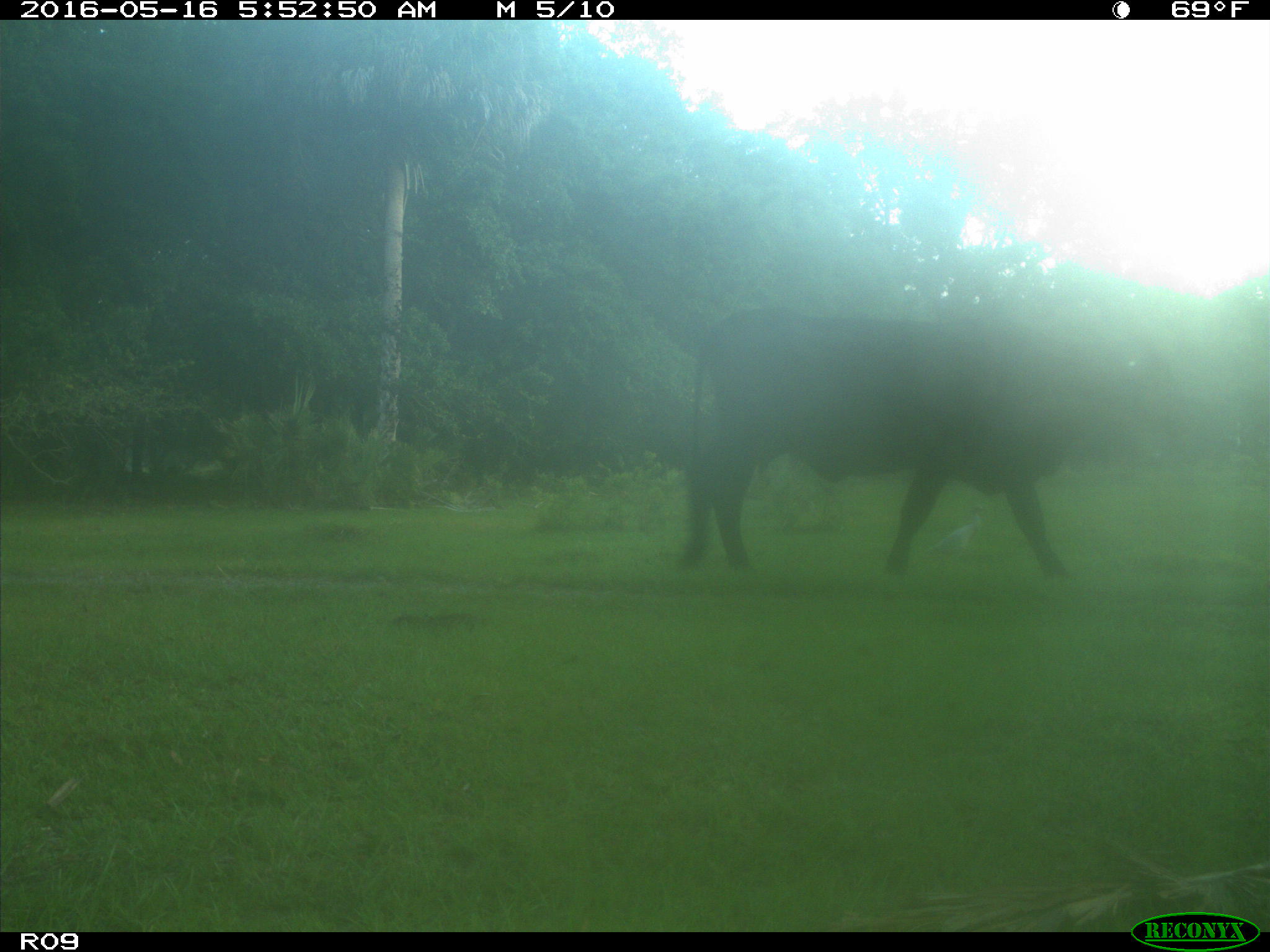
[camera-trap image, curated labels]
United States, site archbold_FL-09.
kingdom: Animalia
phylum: Chordata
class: Mammalia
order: Artiodactyla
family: Bovidae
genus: Bos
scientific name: Bos taurus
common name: domestic cow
Bos taurus (domestic cow).